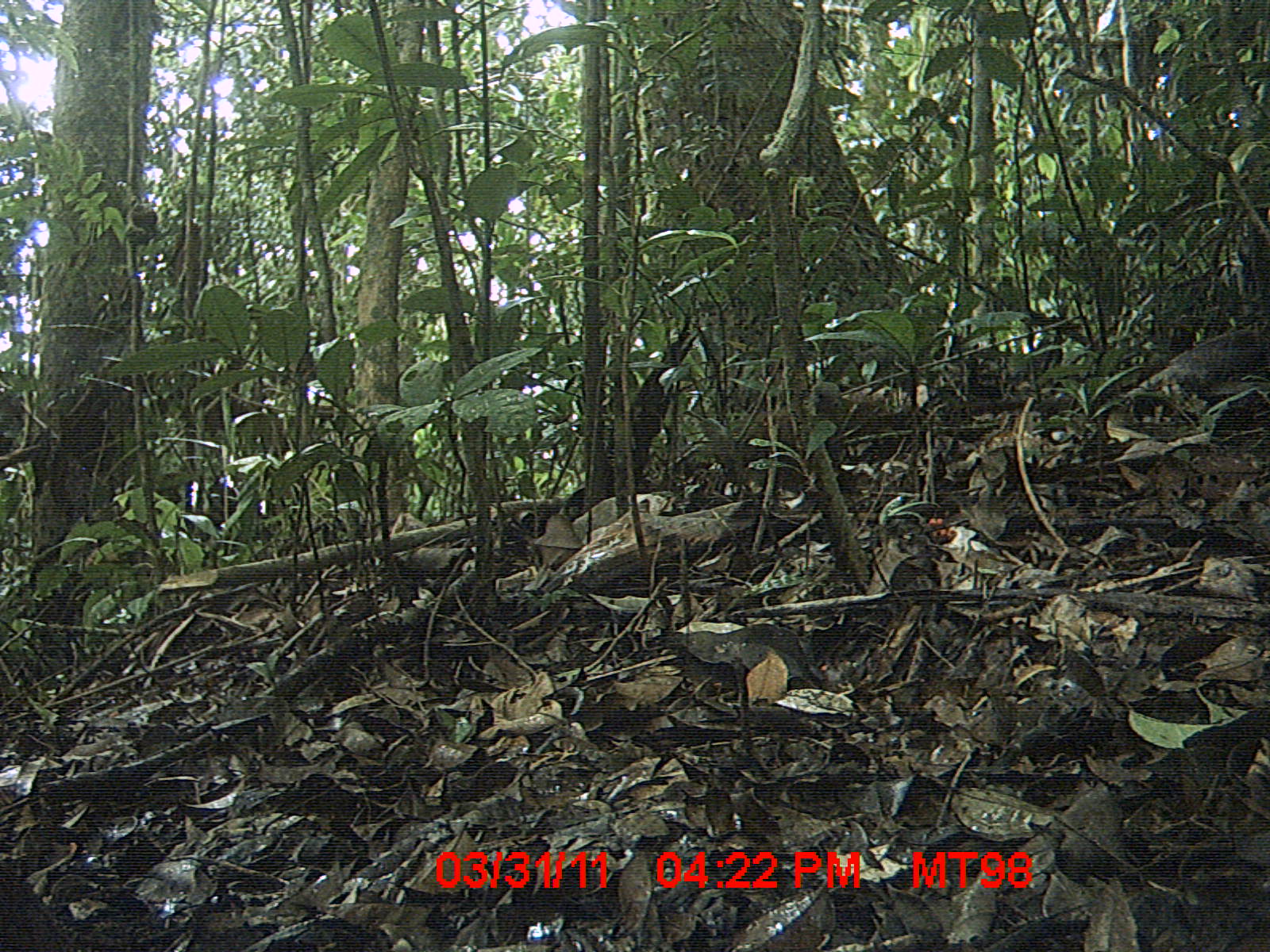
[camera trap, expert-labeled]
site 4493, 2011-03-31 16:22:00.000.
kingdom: Animalia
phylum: Chordata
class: Aves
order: Columbiformes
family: Columbidae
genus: Streptopelia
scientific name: Streptopelia picturata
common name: malagasy turtle dove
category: nesoenas picturata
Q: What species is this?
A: Nesoenas picturata (malagasy turtle dove) (Streptopelia picturata).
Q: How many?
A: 1.